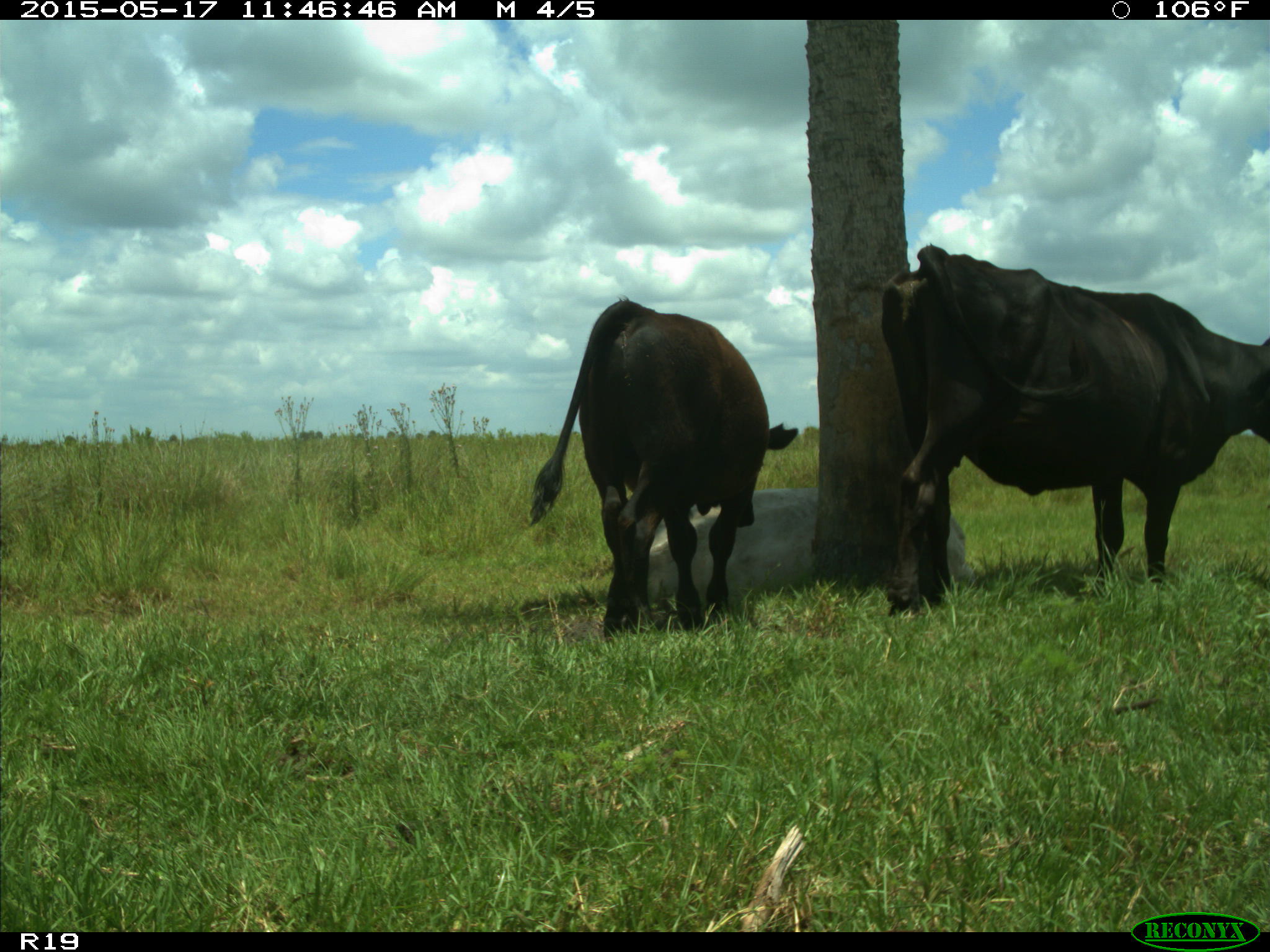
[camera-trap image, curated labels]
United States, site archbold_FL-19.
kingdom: Animalia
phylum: Chordata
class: Mammalia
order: Artiodactyla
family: Bovidae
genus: Bos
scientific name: Bos taurus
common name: domestic cow